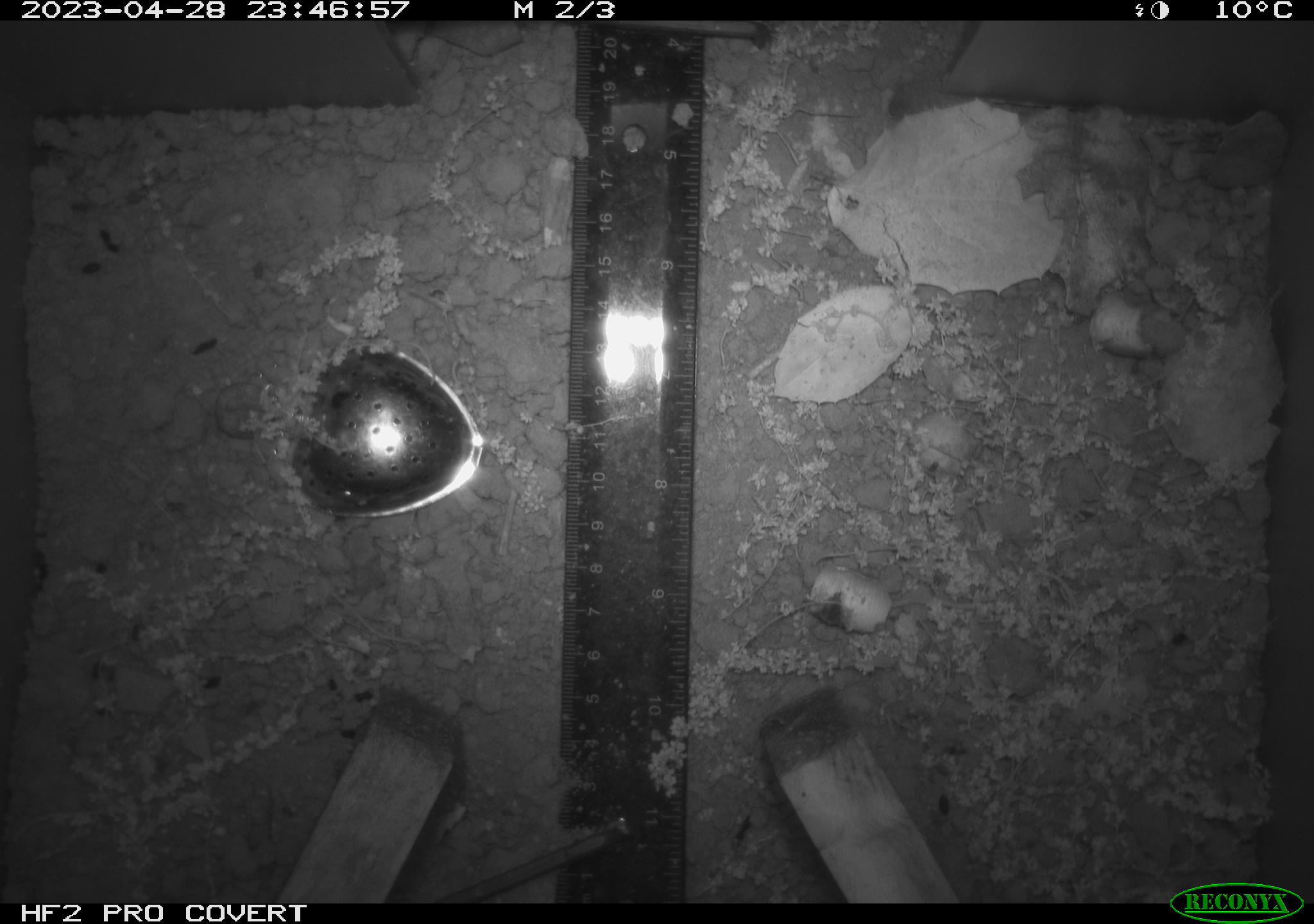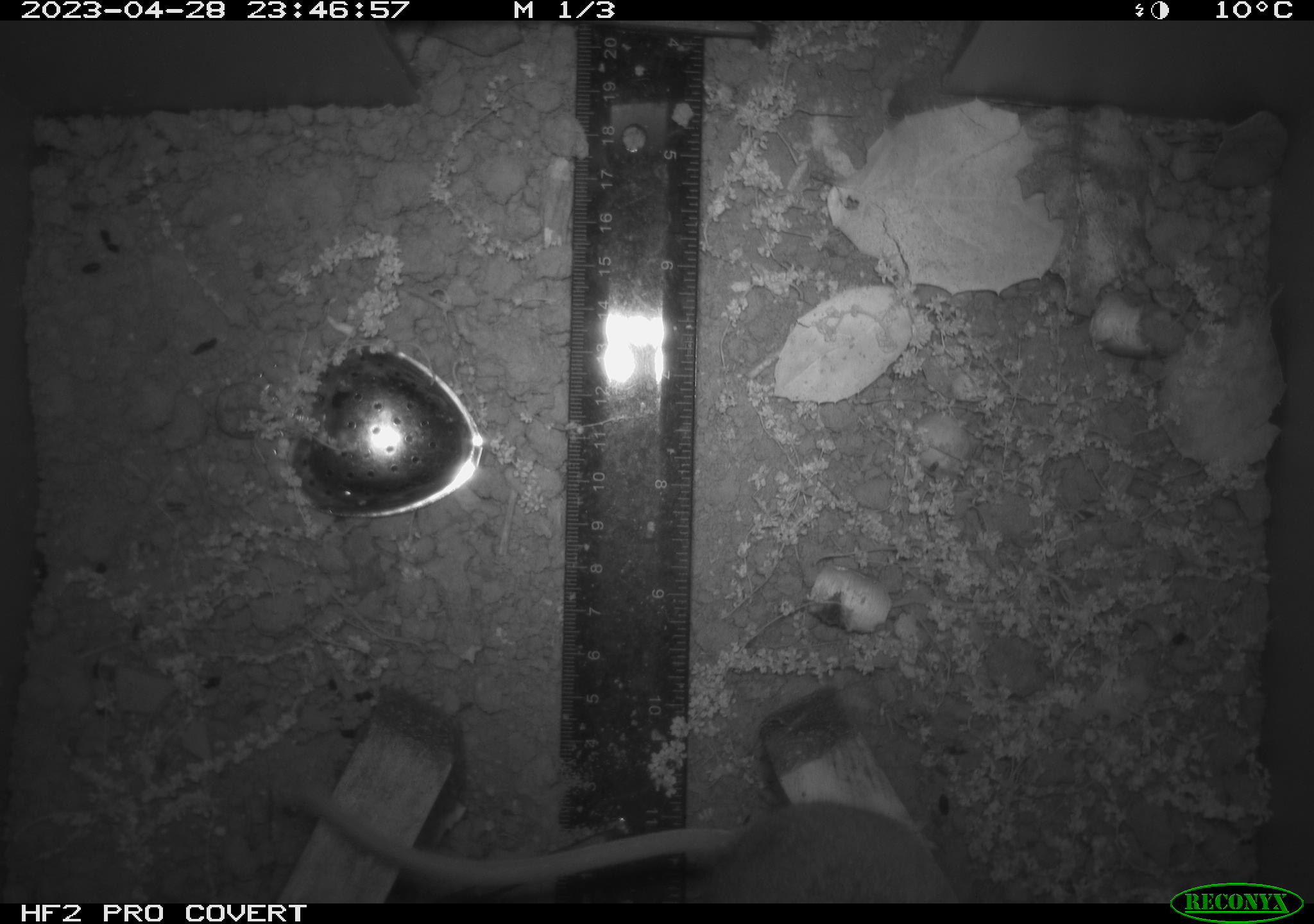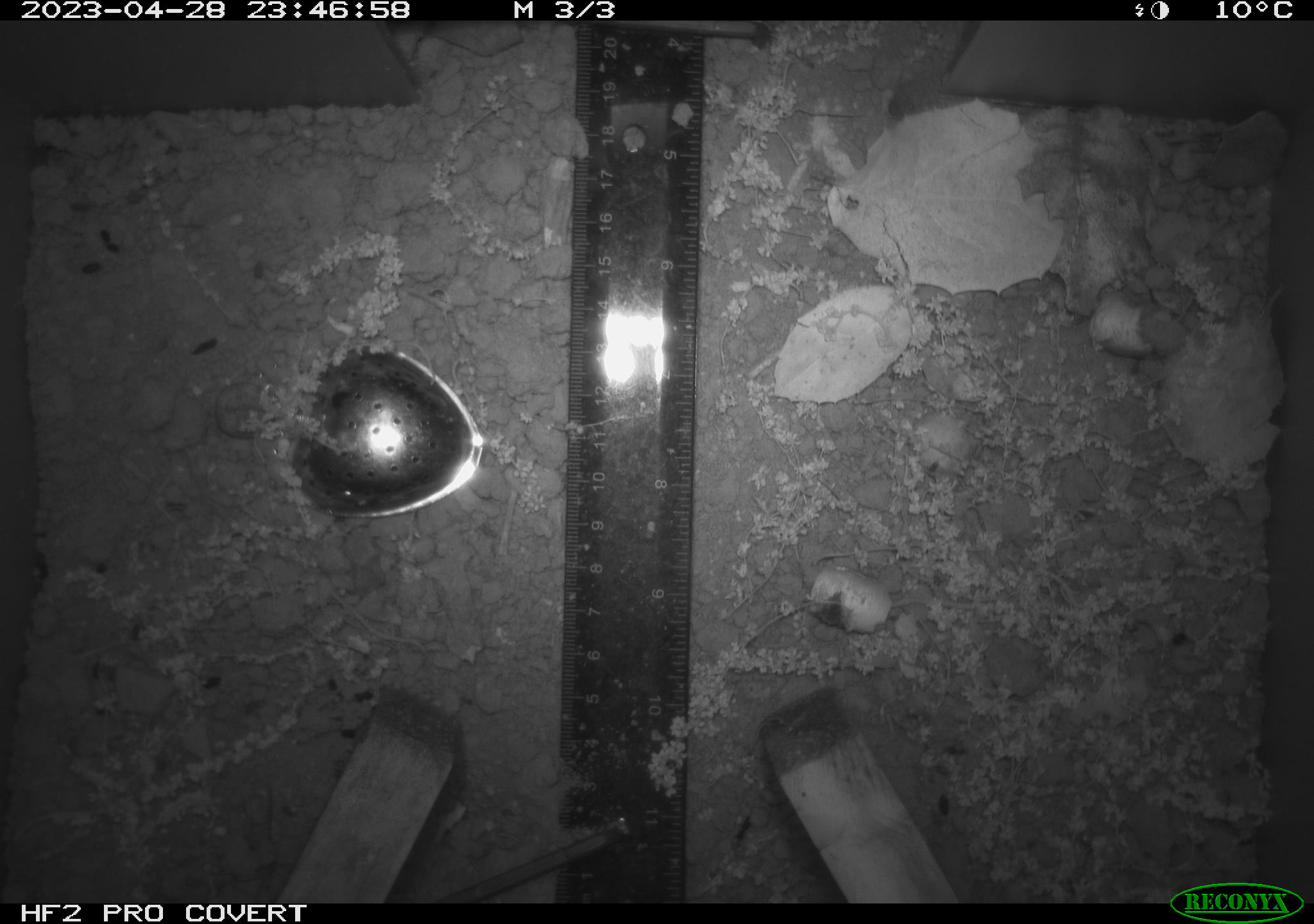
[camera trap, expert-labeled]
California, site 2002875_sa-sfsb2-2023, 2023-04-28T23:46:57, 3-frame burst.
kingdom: Animalia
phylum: Chordata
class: Mammalia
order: Rodentia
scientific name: Rodentia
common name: mouse species